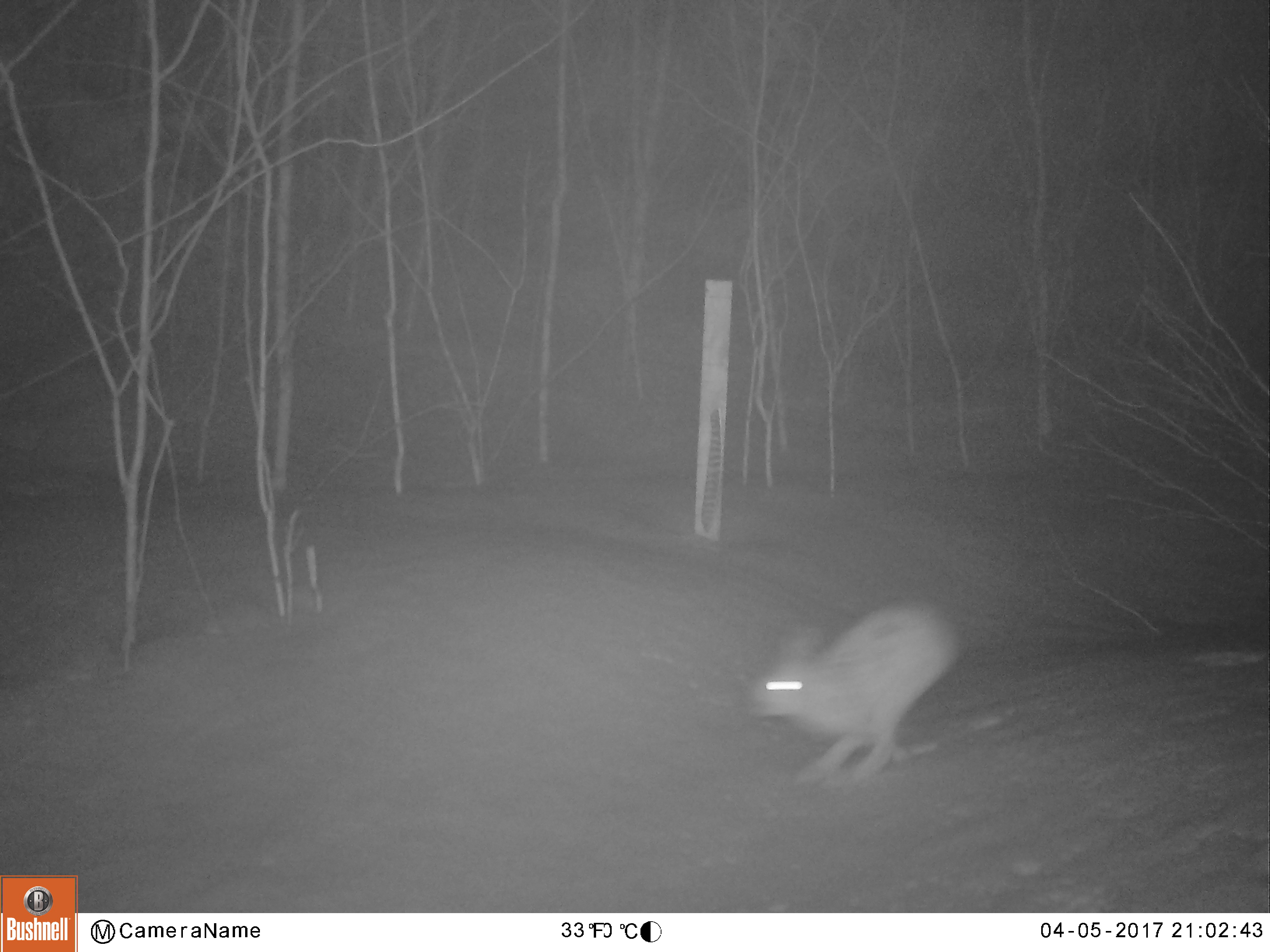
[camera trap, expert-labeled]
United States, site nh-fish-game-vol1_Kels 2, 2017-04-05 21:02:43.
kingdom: Animalia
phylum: Chordata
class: Mammalia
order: Lagomorpha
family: Leporidae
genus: Lepus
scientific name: Lepus americanus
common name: snowshoe hare